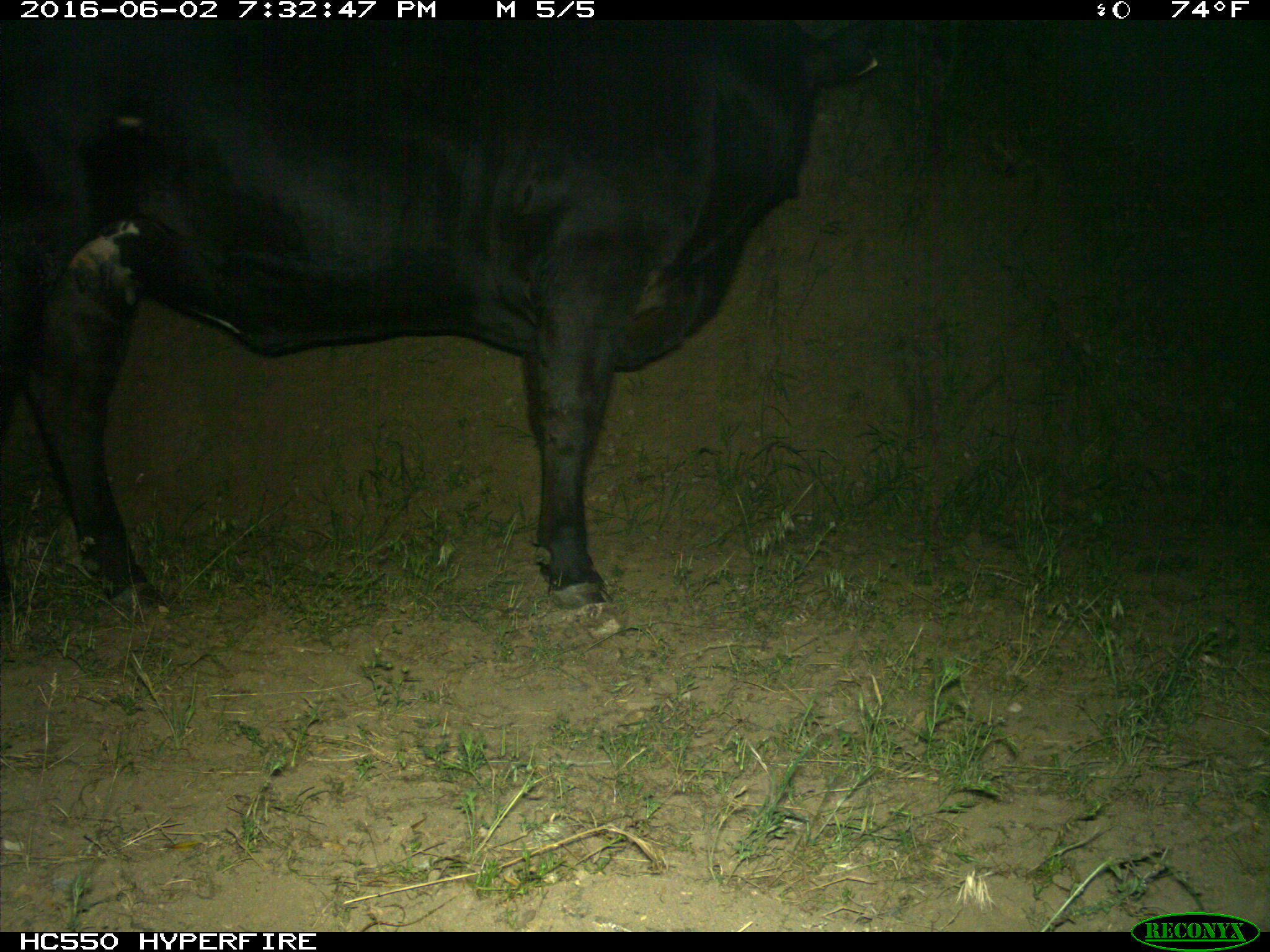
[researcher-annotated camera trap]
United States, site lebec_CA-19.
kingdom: Animalia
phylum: Chordata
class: Mammalia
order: Artiodactyla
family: Bovidae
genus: Bos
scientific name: Bos taurus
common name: domestic cow